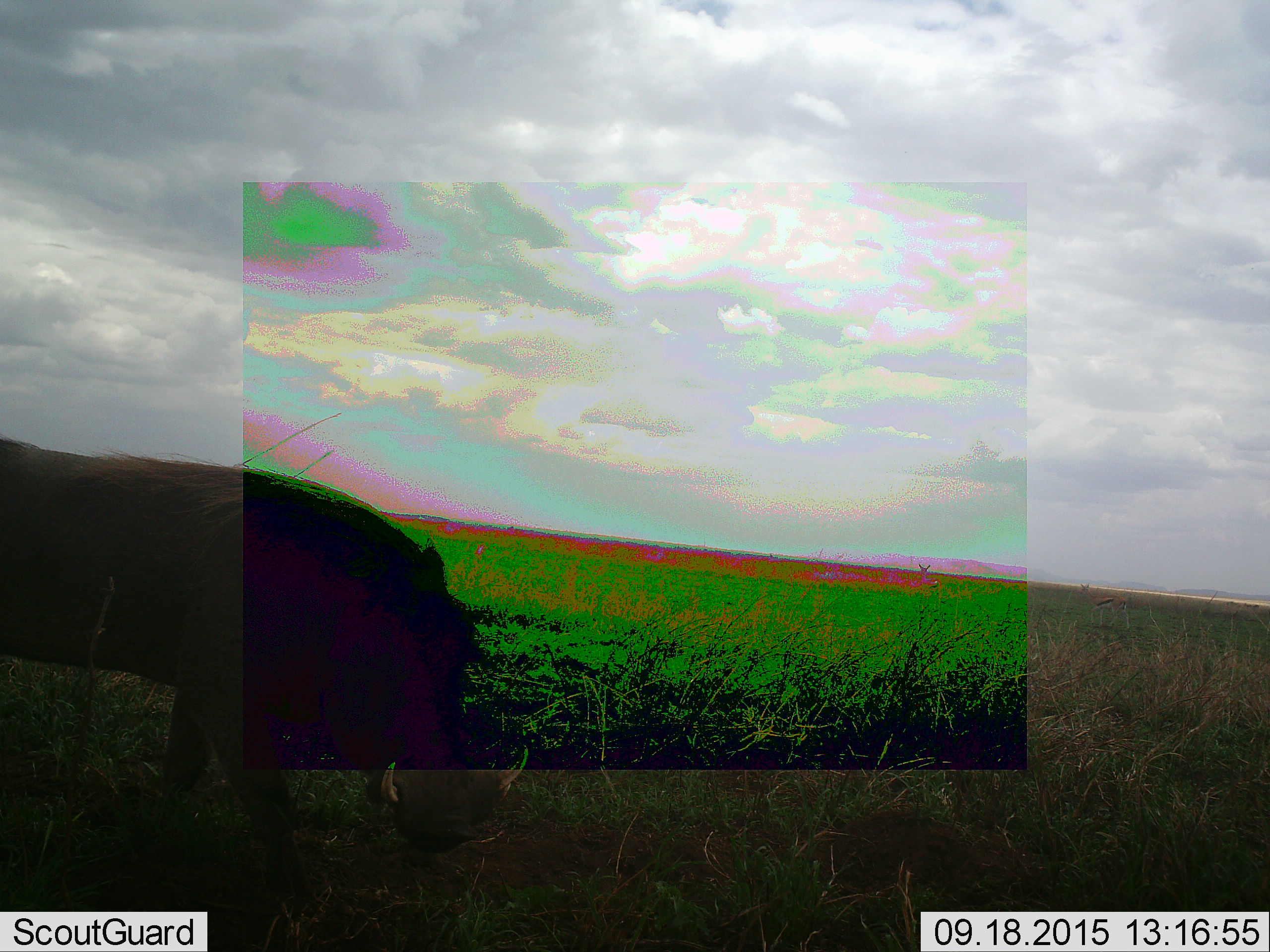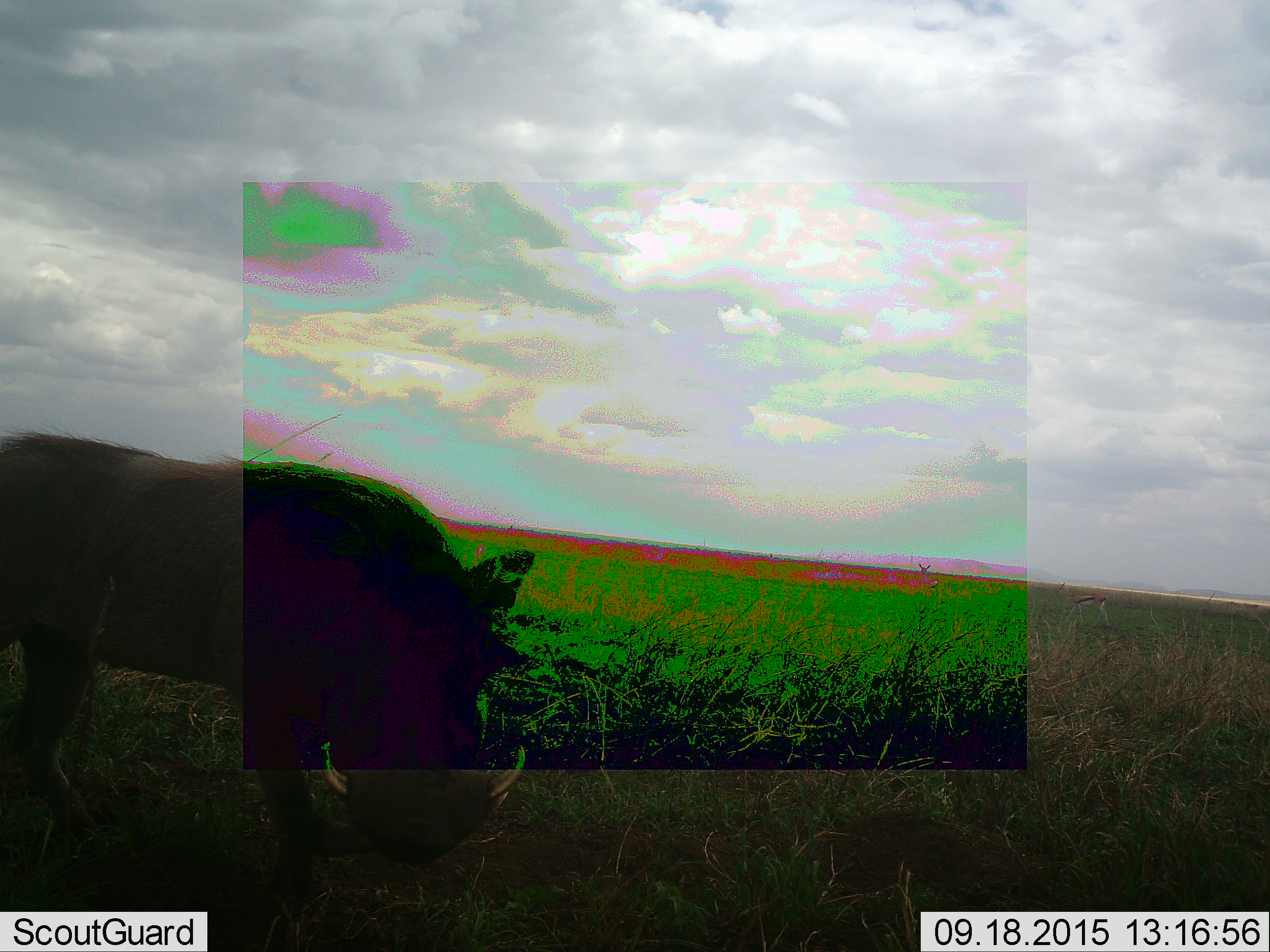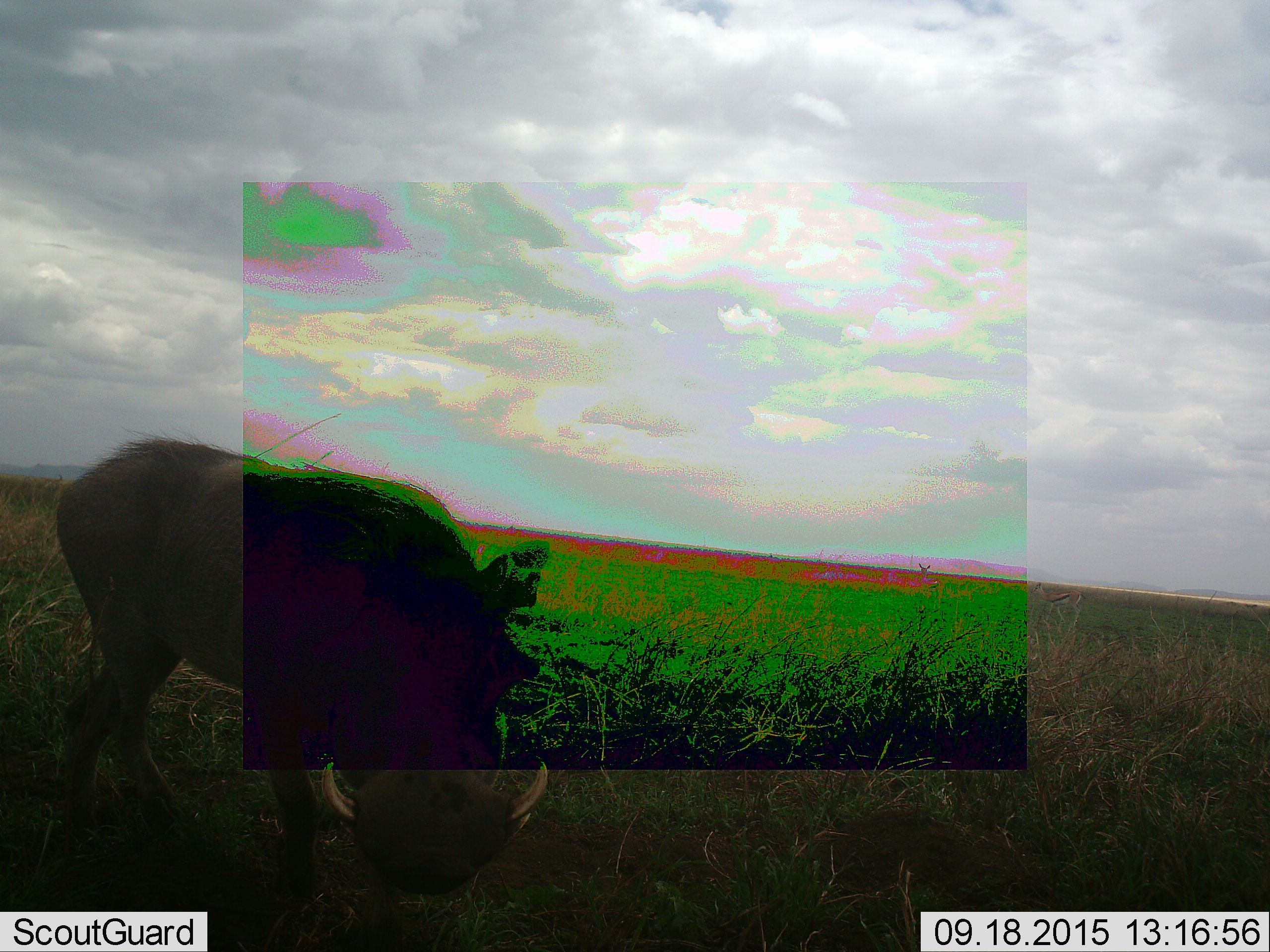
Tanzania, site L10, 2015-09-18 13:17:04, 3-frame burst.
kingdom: Animalia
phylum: Chordata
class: Mammalia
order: Artiodactyla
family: Suidae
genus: Phacochoerus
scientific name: Phacochoerus africanus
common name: warthog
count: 1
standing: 10%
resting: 0%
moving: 80%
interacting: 0%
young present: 0%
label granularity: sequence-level